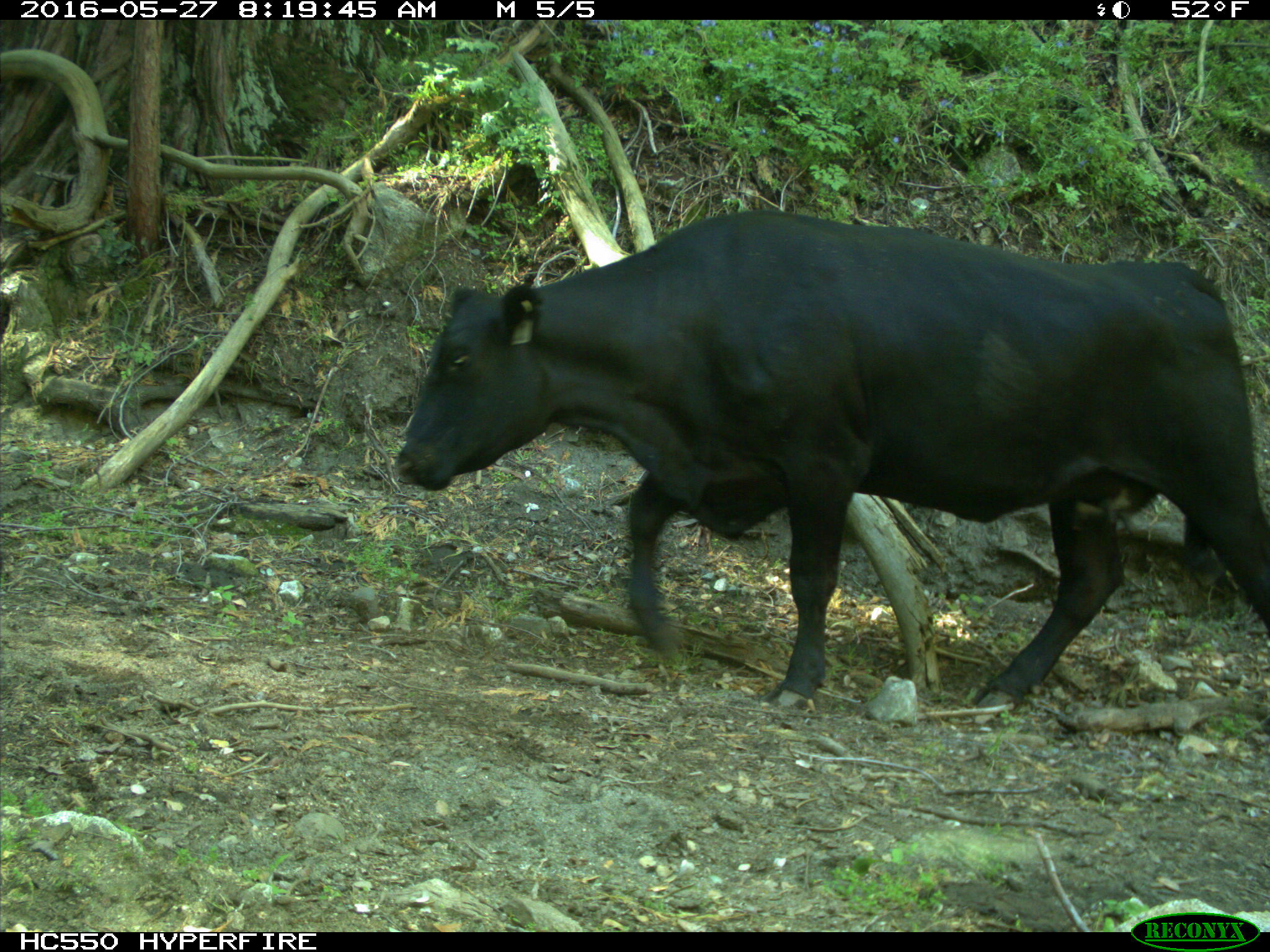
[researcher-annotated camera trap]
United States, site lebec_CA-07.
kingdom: Animalia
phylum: Chordata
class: Mammalia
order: Artiodactyla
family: Bovidae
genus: Bos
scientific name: Bos taurus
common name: domestic cow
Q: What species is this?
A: Bos taurus (domestic cow).